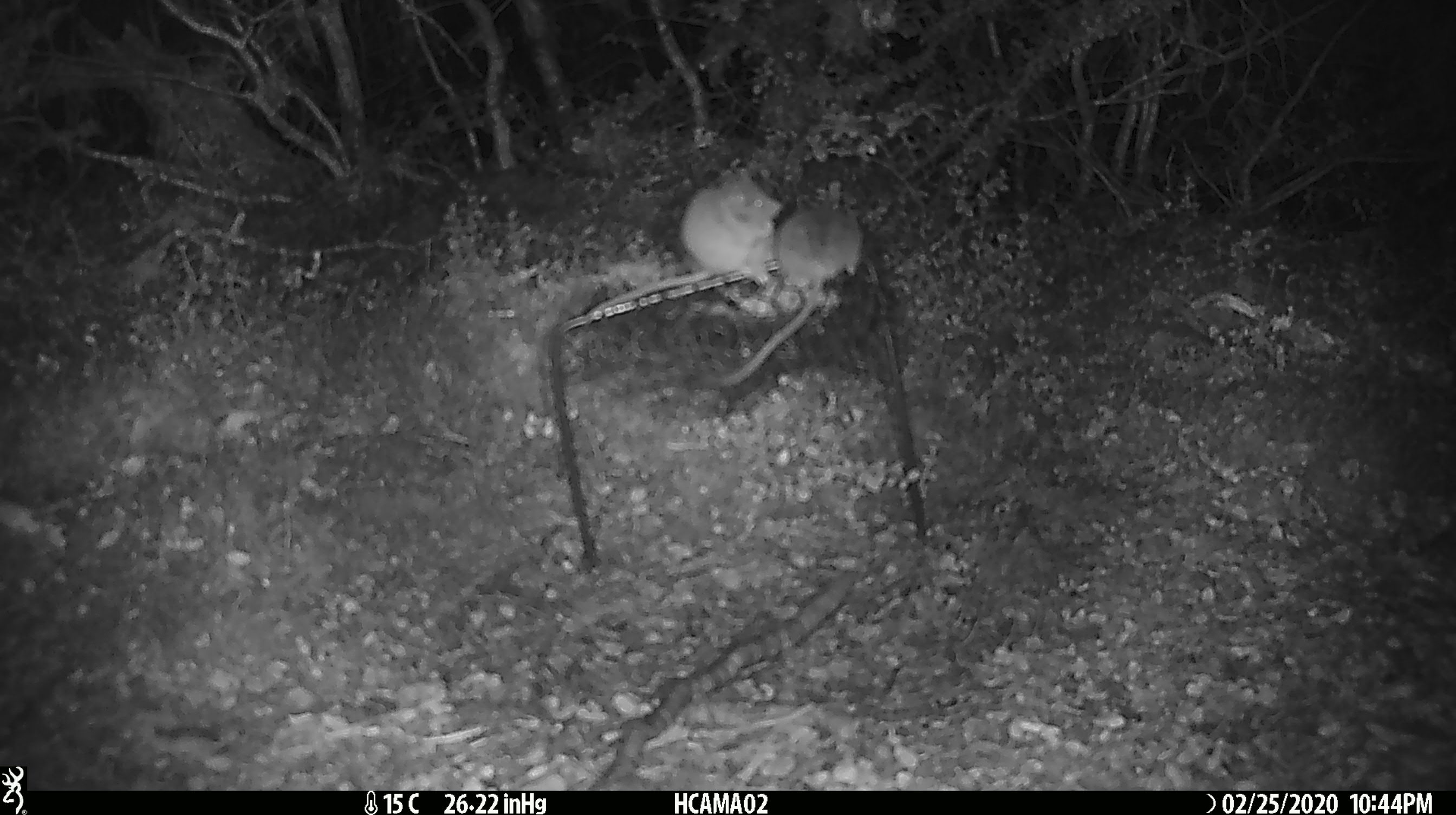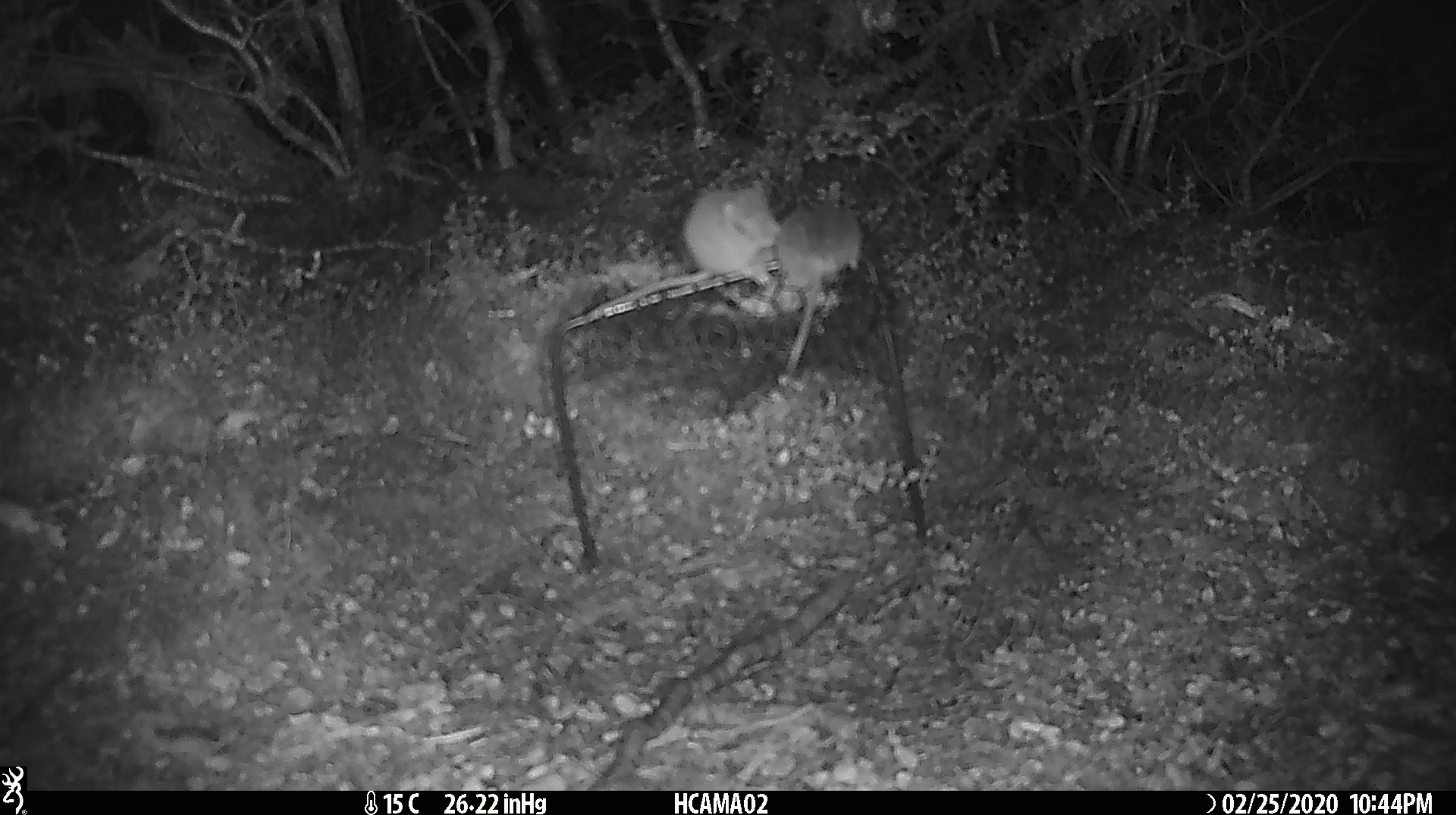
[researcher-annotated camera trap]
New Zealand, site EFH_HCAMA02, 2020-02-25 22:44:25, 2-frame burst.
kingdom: Animalia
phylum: Chordata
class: Mammalia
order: Rodentia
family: Muridae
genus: Mus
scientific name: Mus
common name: mouse